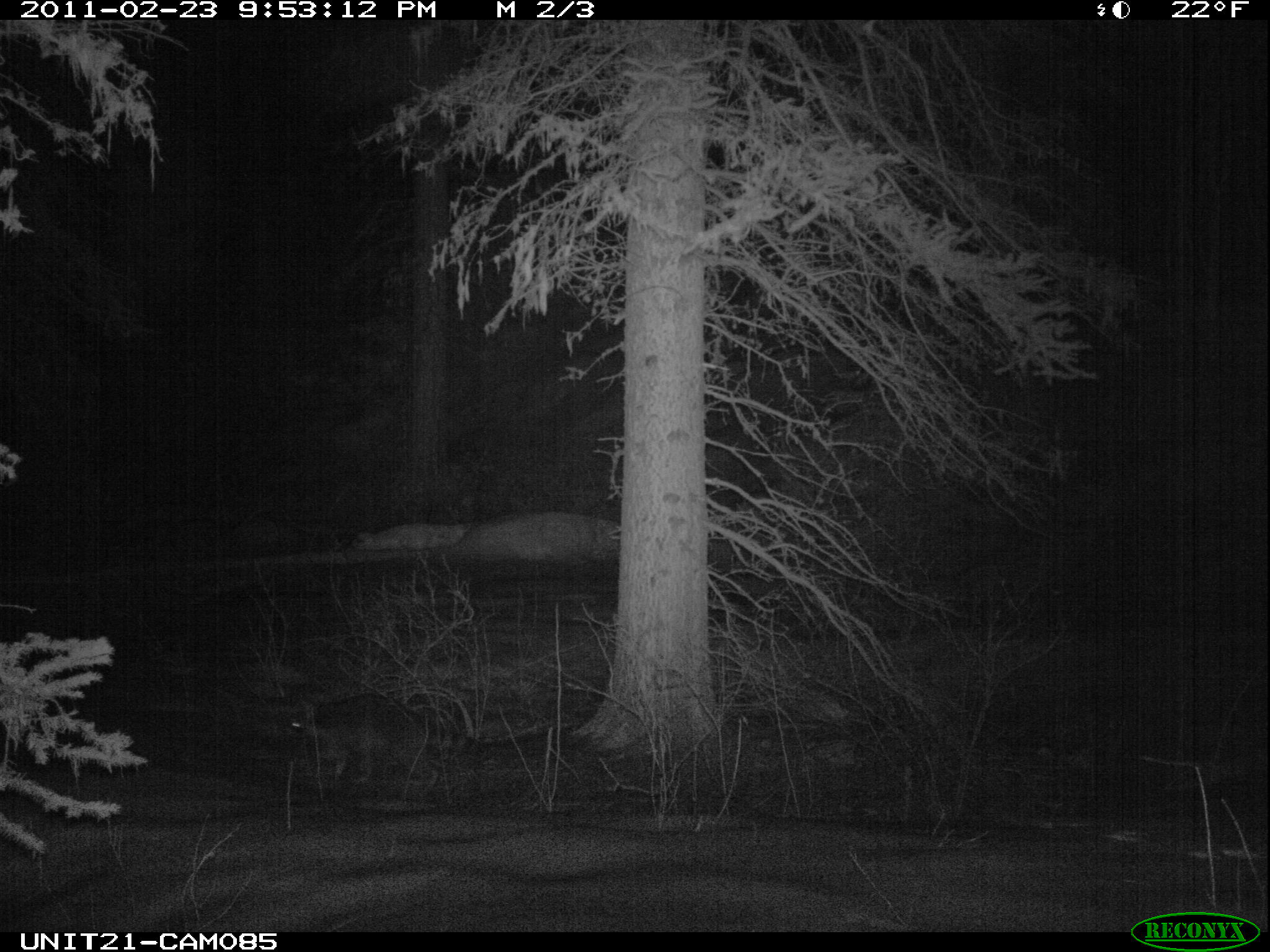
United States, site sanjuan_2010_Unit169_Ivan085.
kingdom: Animalia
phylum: Chordata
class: Mammalia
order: Carnivora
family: Procyonidae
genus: Procyon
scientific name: Procyon lotor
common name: common raccoon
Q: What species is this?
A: Procyon lotor (common raccoon).